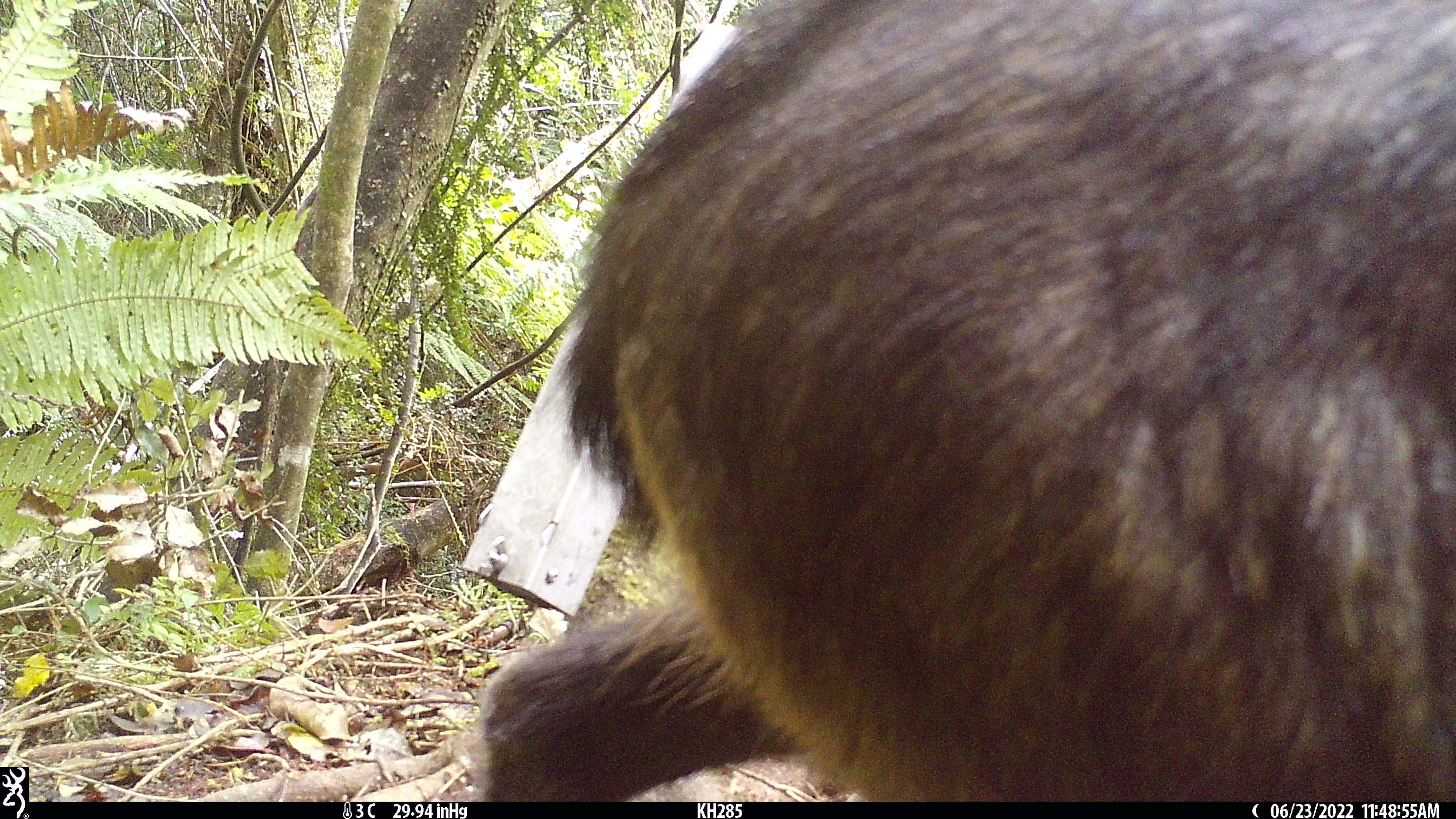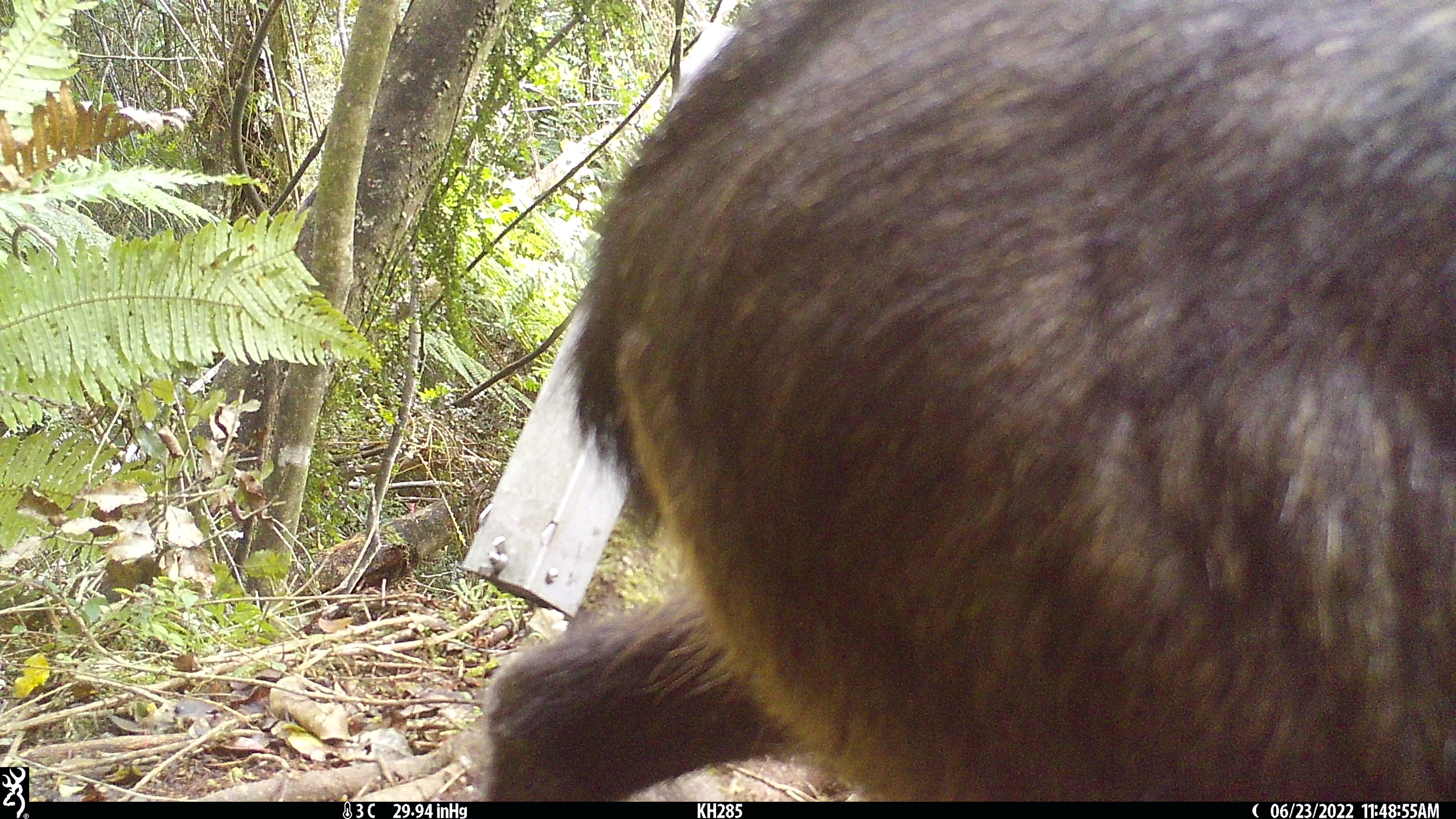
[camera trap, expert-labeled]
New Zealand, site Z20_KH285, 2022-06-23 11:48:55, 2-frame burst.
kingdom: Animalia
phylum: Chordata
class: Mammalia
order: Artiodactyla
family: Bovidae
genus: Rupicapra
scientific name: Rupicapra rupicapra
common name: alpine chamois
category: chamois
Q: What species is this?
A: Chamois (alpine chamois) (Rupicapra rupicapra).